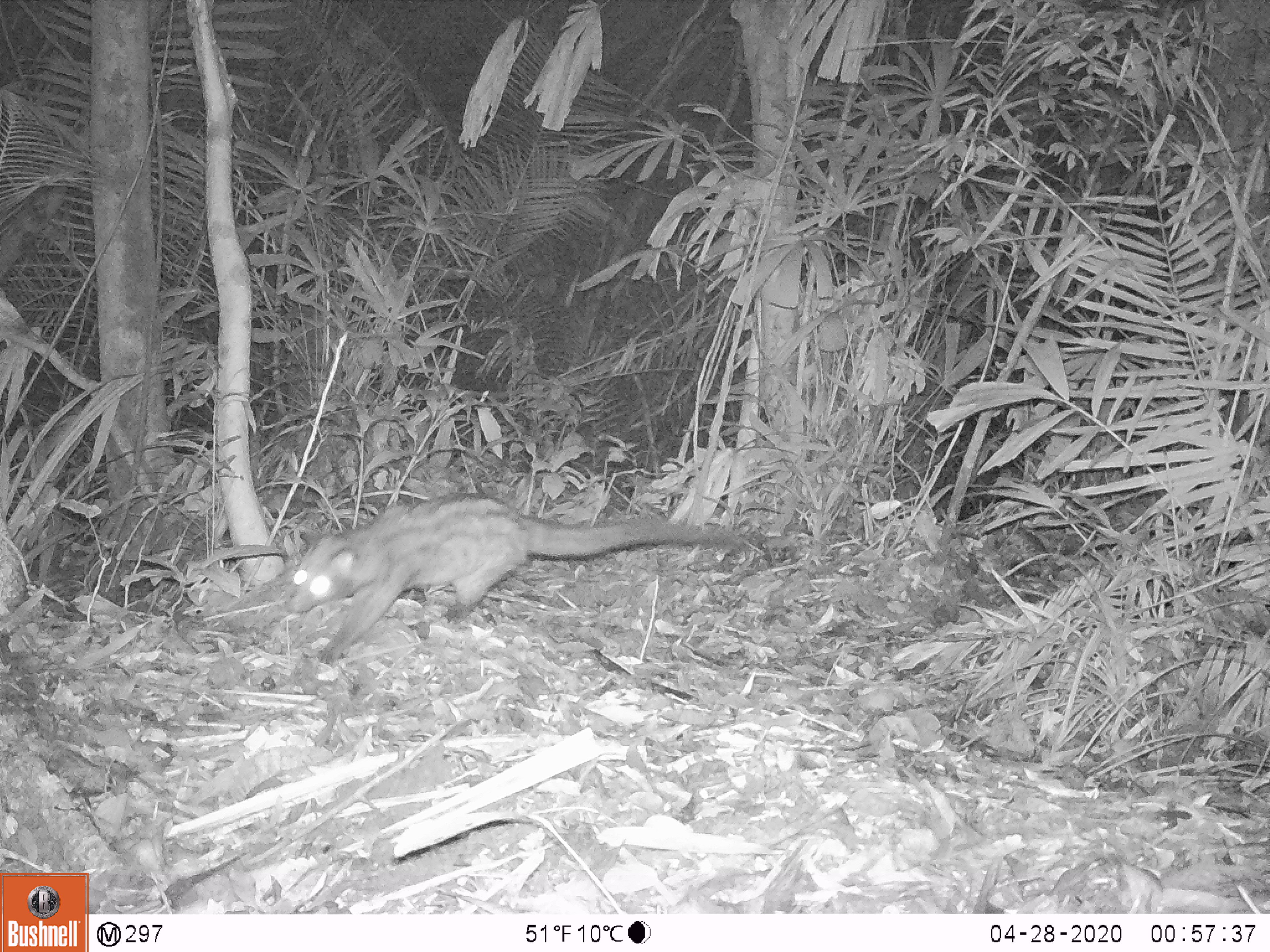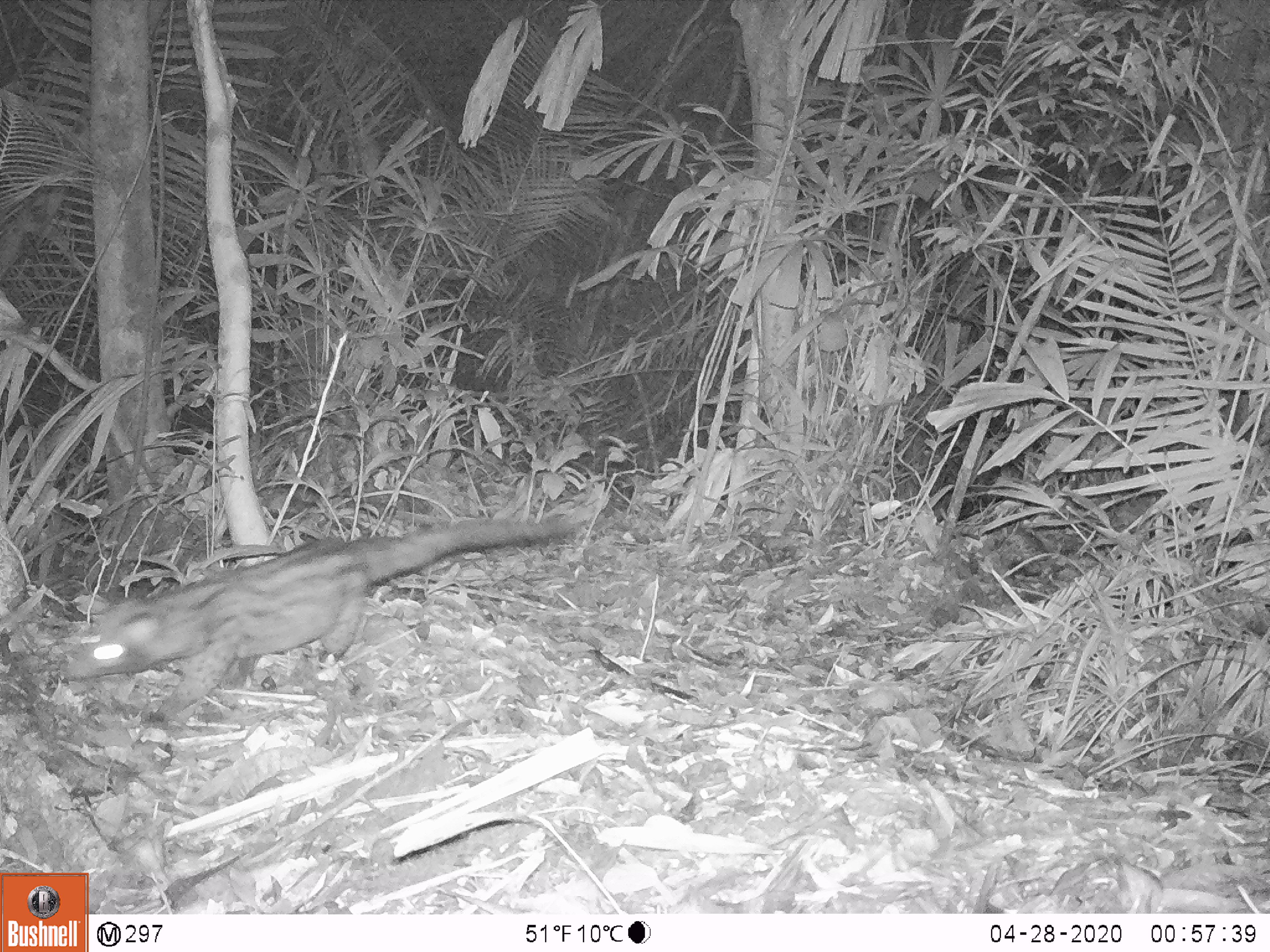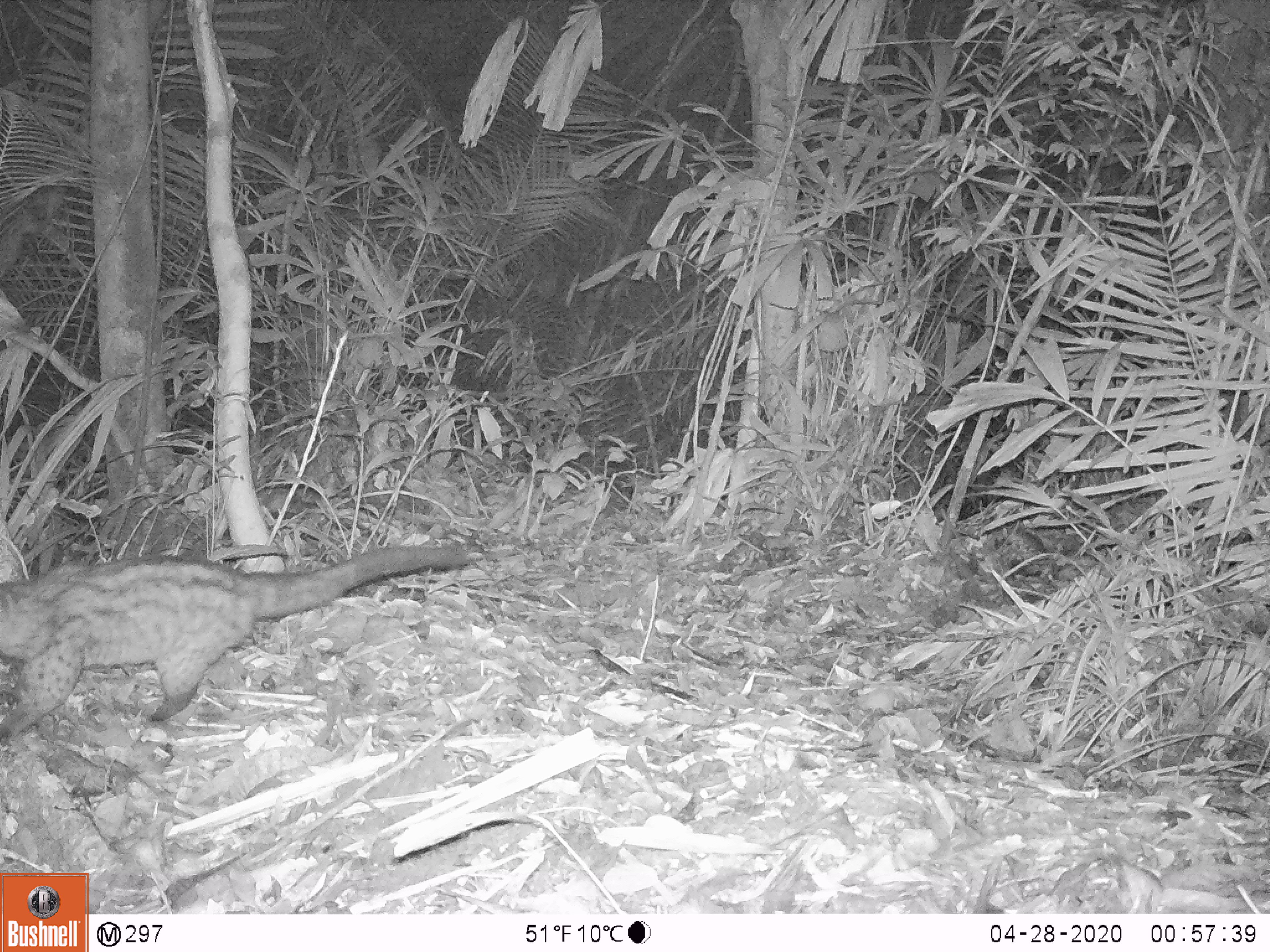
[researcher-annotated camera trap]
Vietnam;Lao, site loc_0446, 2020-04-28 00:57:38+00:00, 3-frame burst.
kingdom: Animalia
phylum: Chordata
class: Mammalia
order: Carnivora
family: Viverridae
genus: Paradoxurus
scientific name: Paradoxurus hermaphroditus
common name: common palm civet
Common palm civet (Paradoxurus hermaphroditus). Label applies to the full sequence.